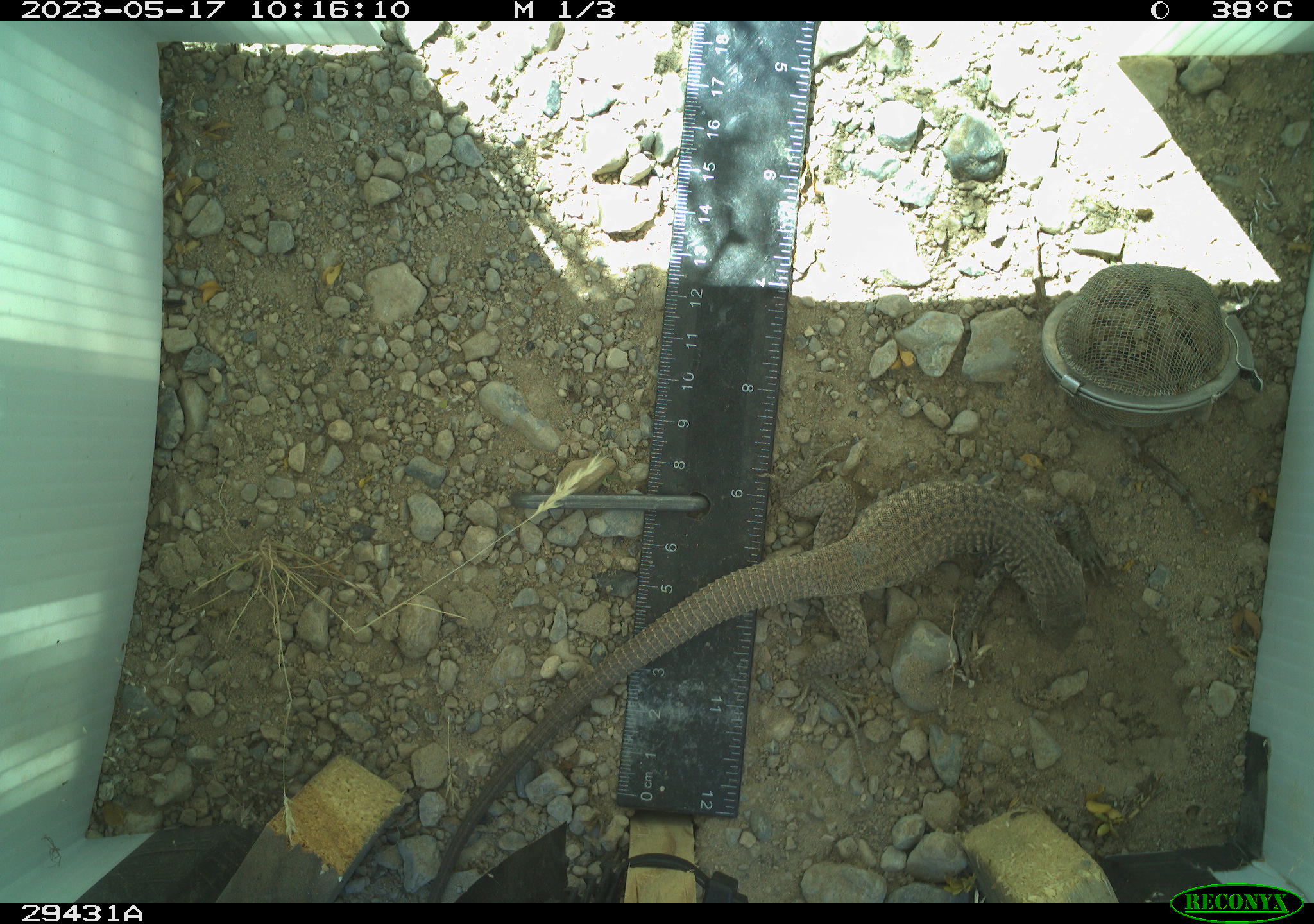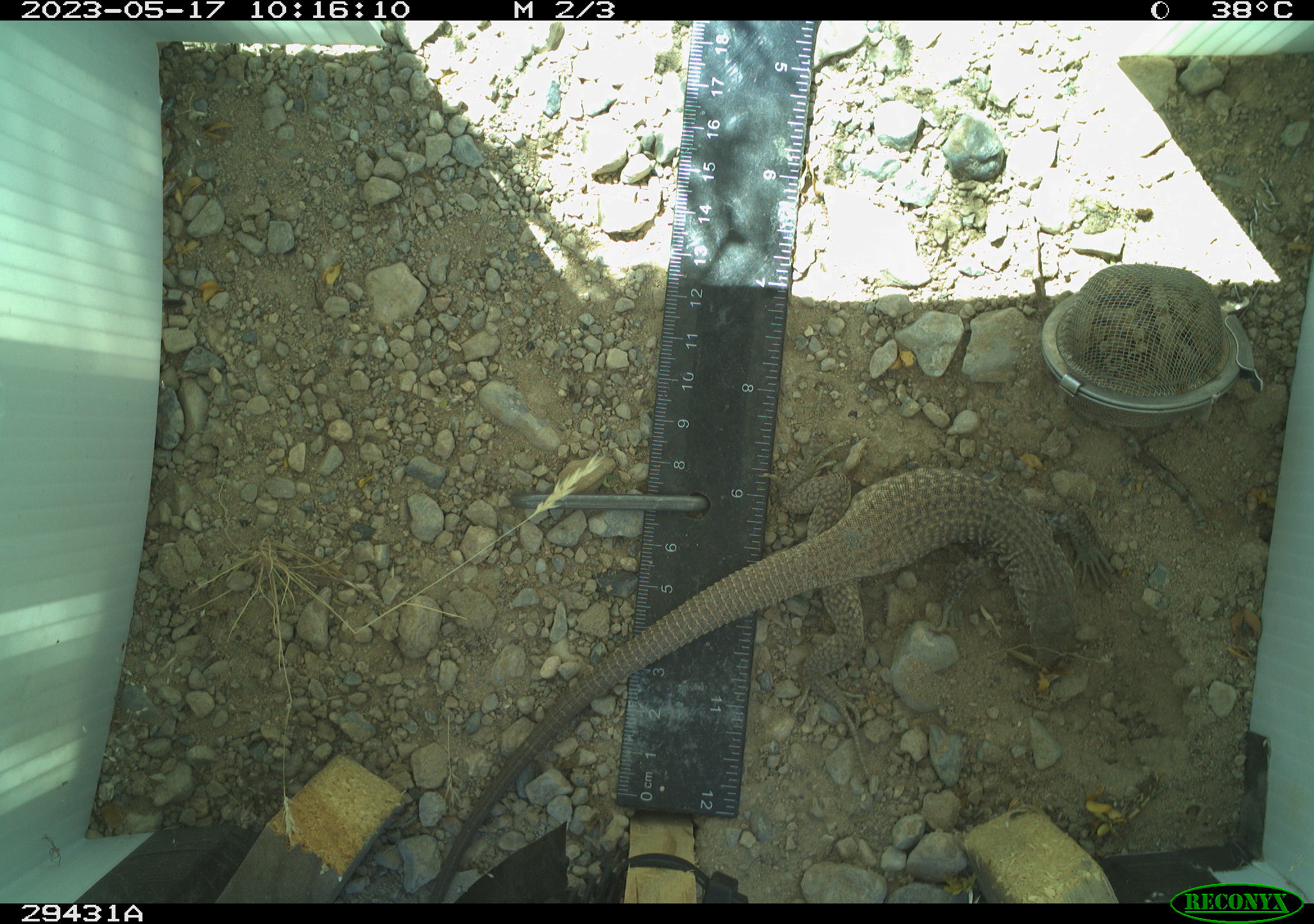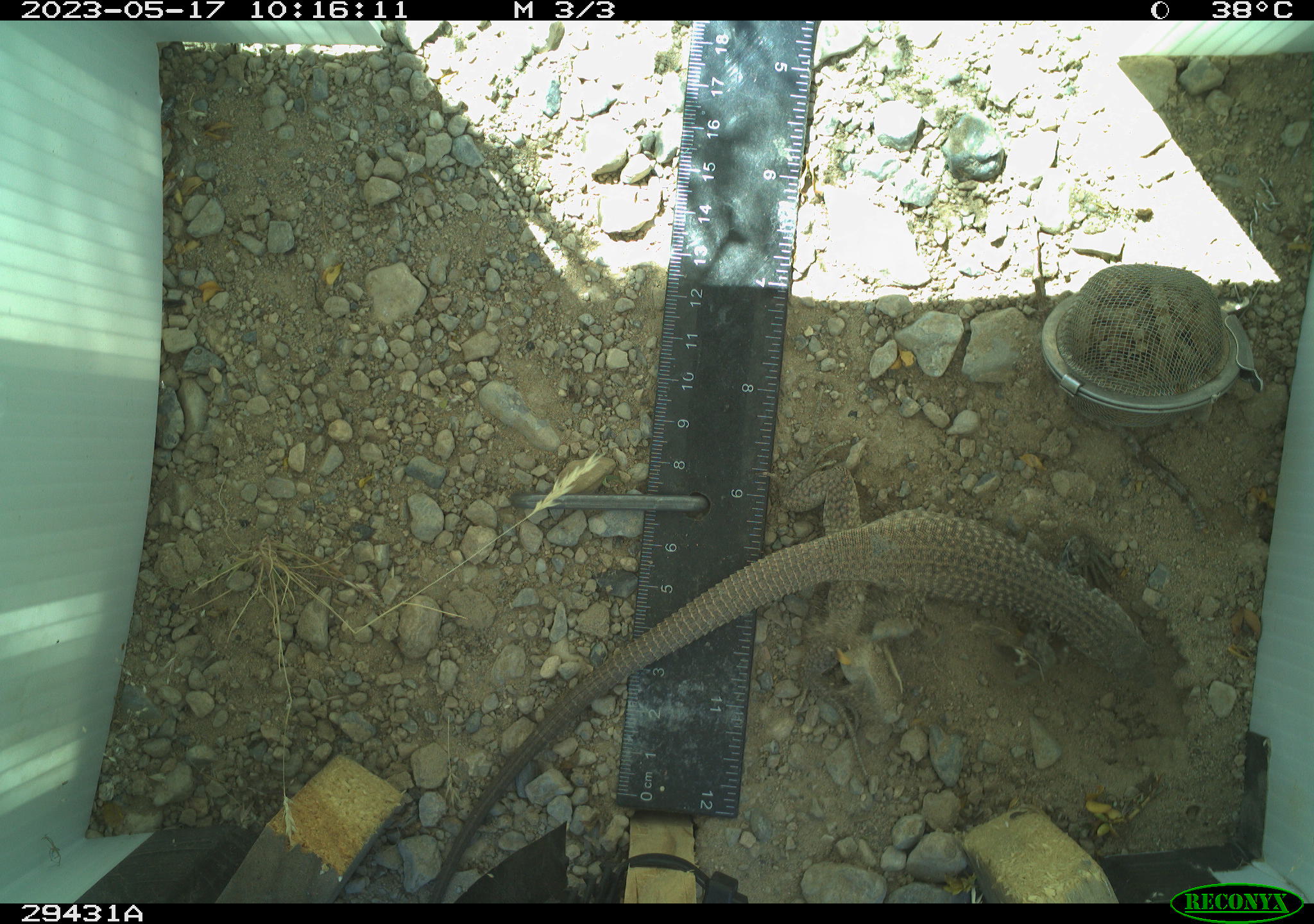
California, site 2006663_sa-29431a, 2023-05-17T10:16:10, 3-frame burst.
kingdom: Animalia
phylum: Chordata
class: Reptilia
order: Squamata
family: Teiidae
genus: Aspidoscelis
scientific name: Aspidoscelis tigris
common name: western whiptail